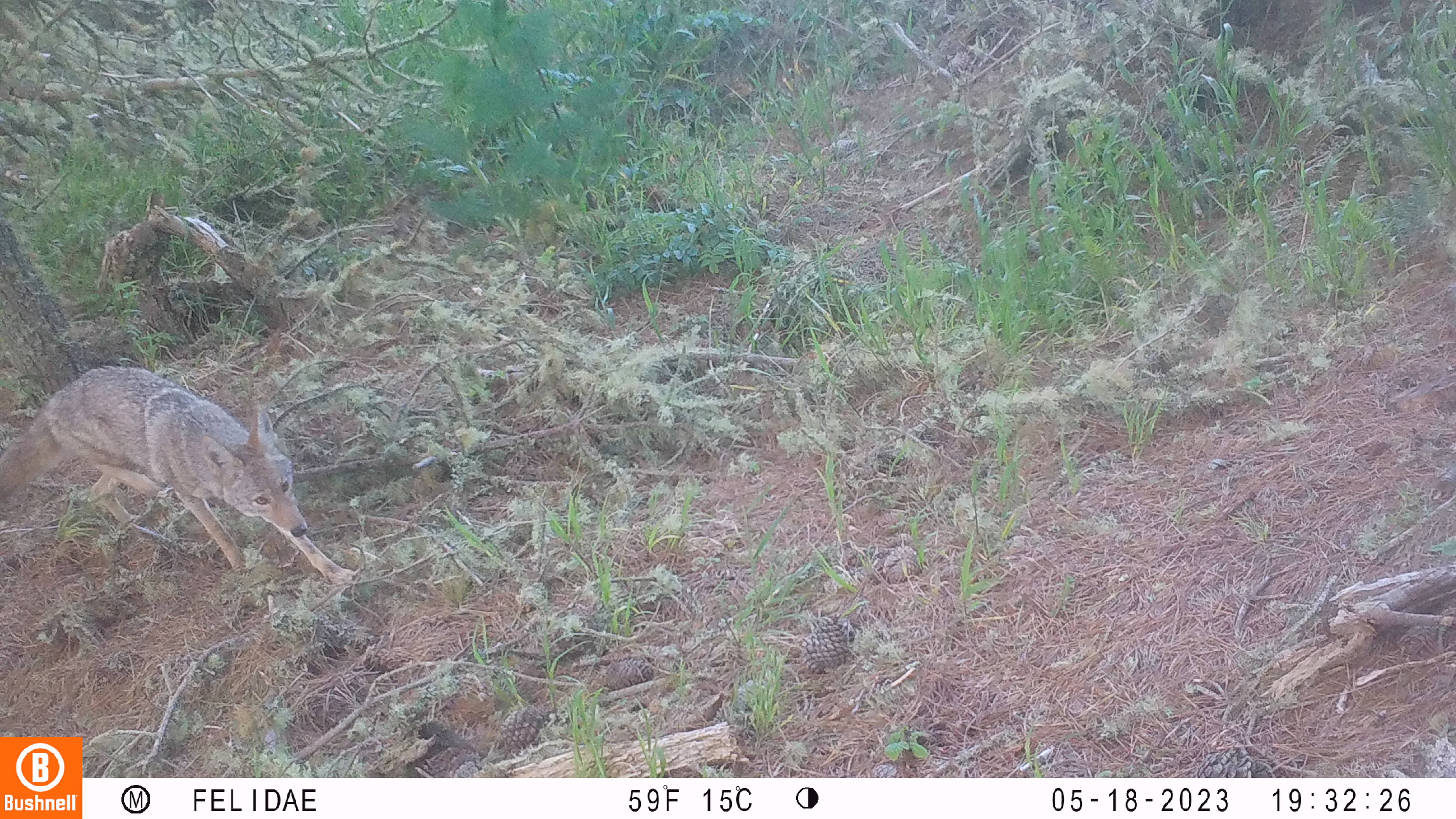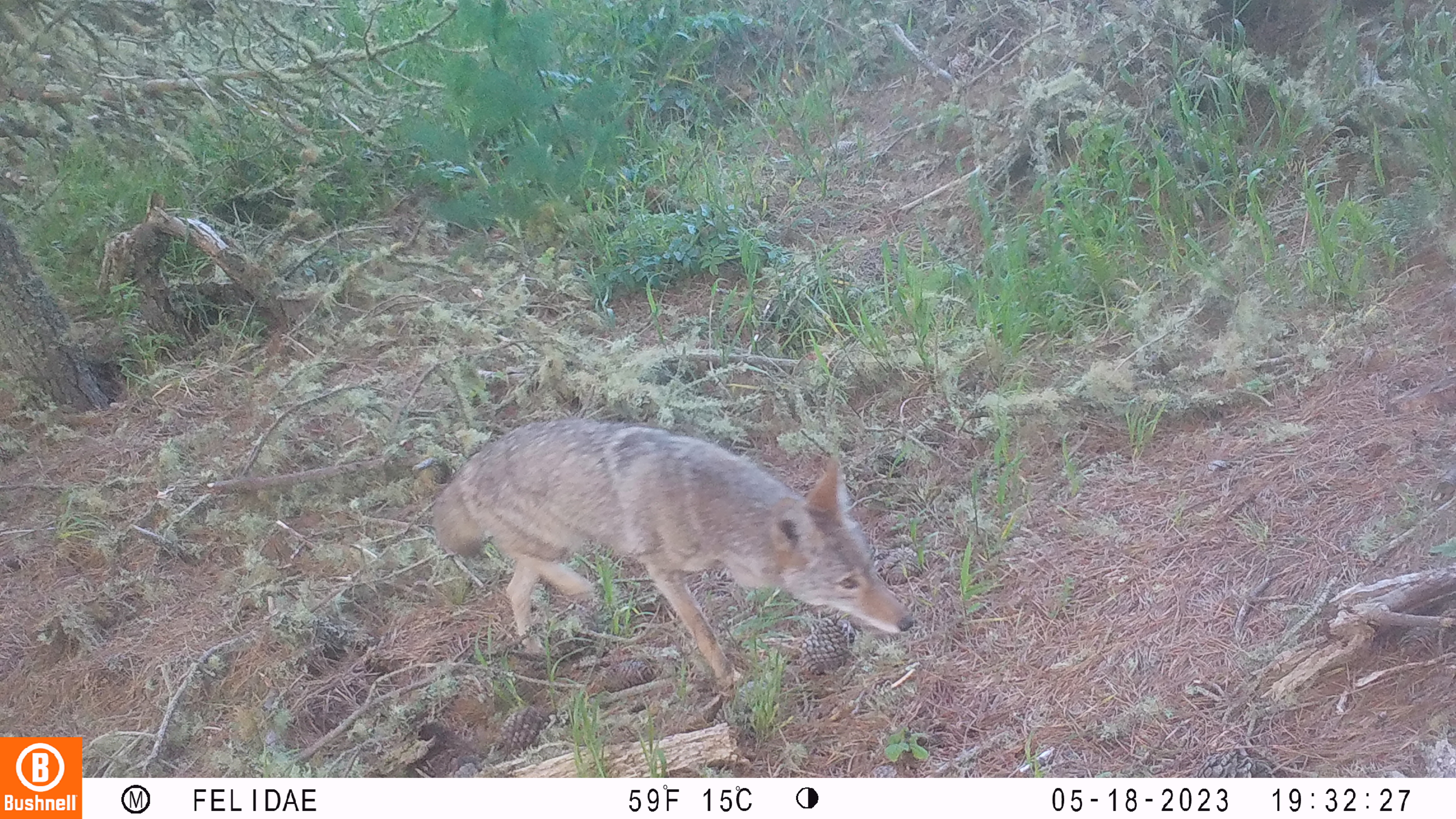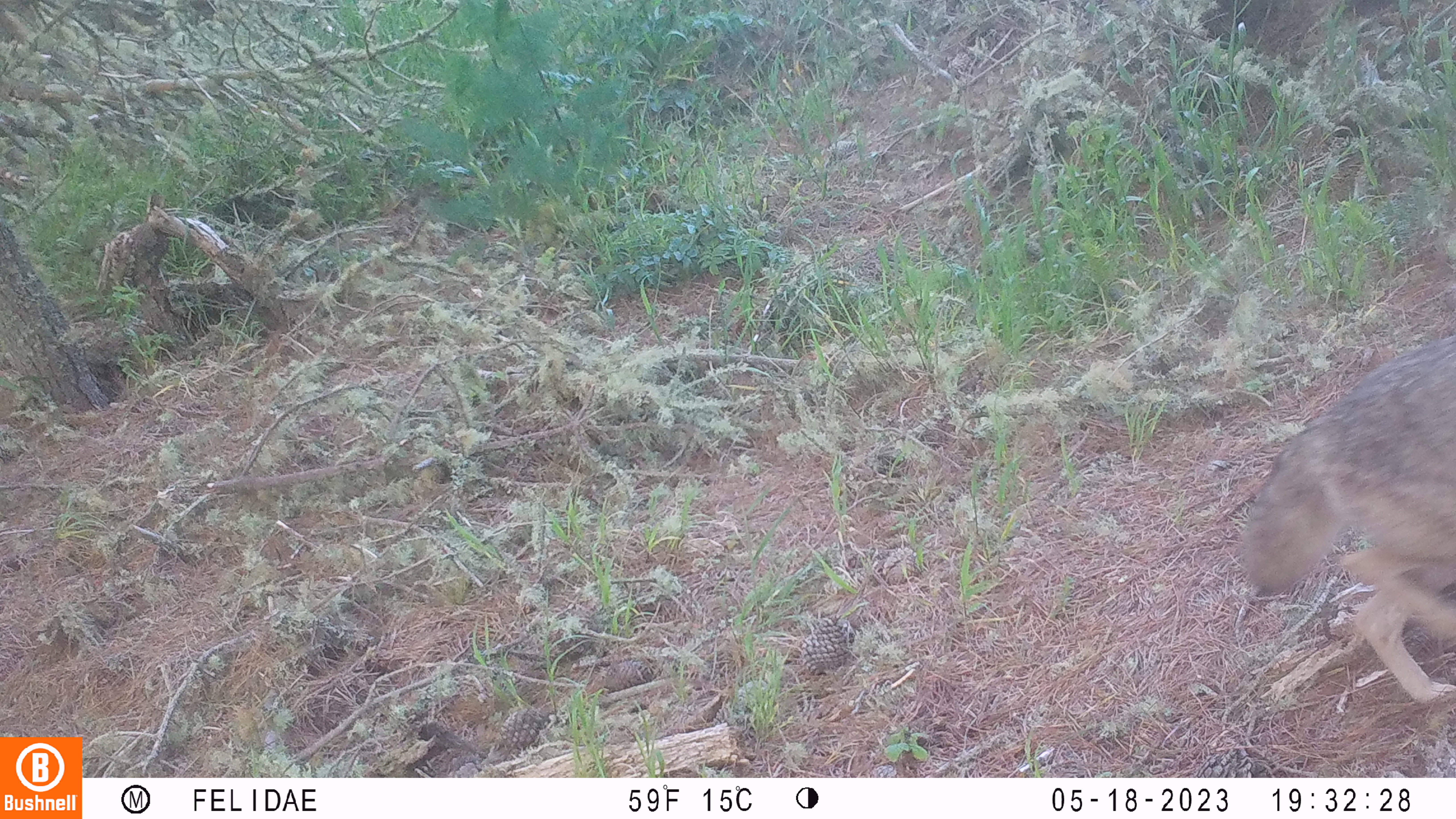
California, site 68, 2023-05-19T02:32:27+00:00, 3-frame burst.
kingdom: Animalia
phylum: Chordata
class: Mammalia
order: Carnivora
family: Canidae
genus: Canis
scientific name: Canis latrans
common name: coyote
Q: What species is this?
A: Coyote (Canis latrans).